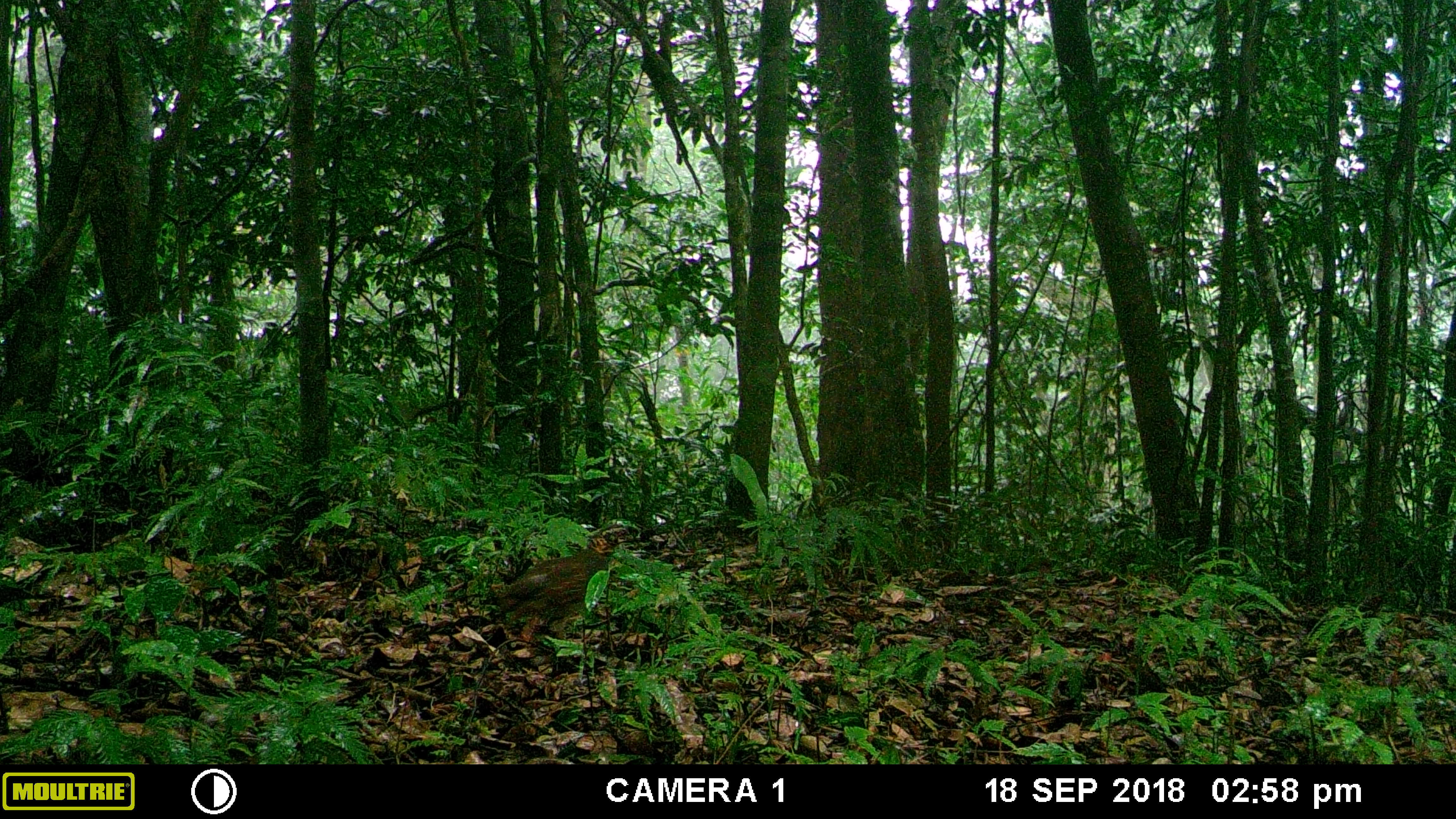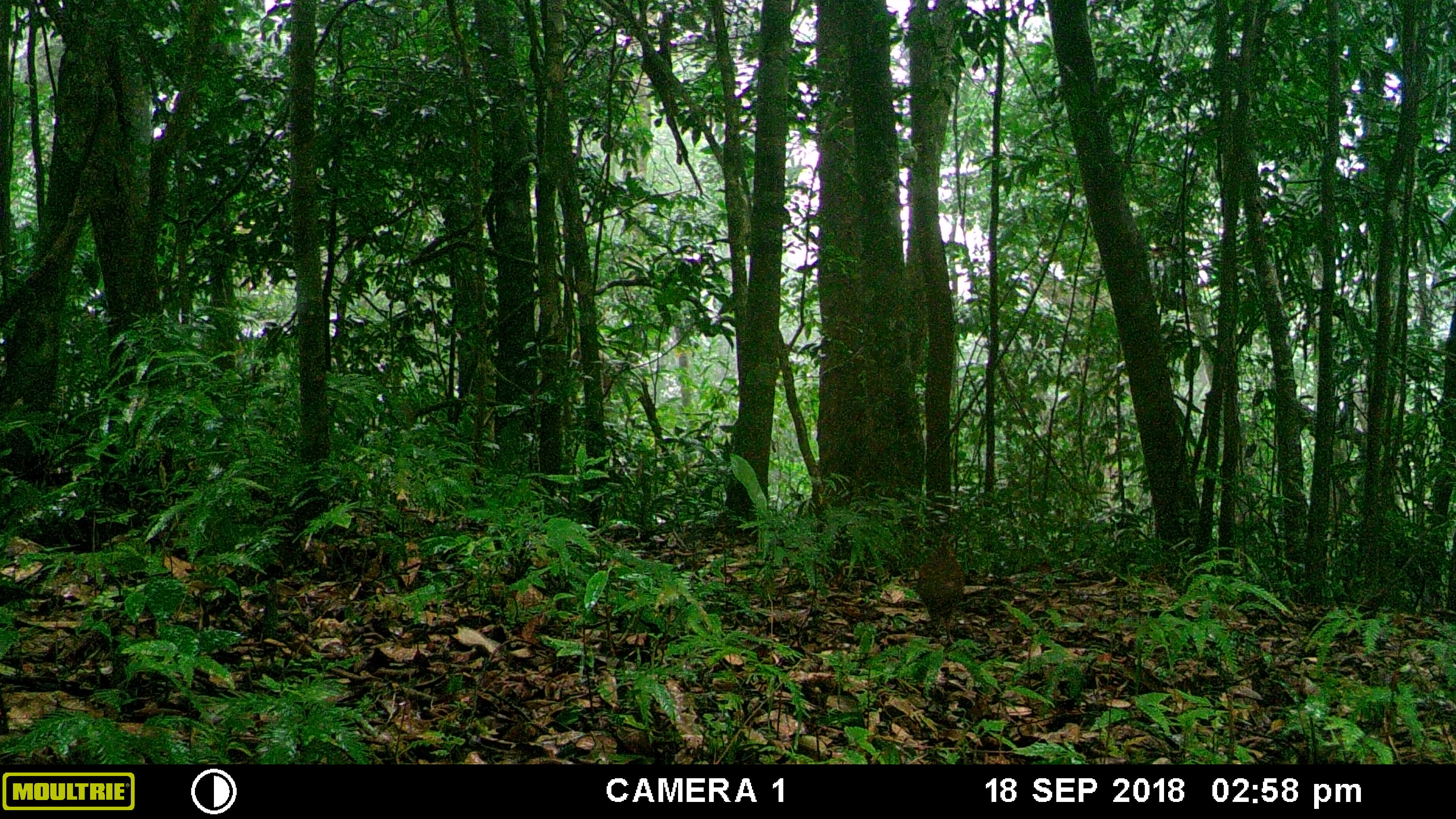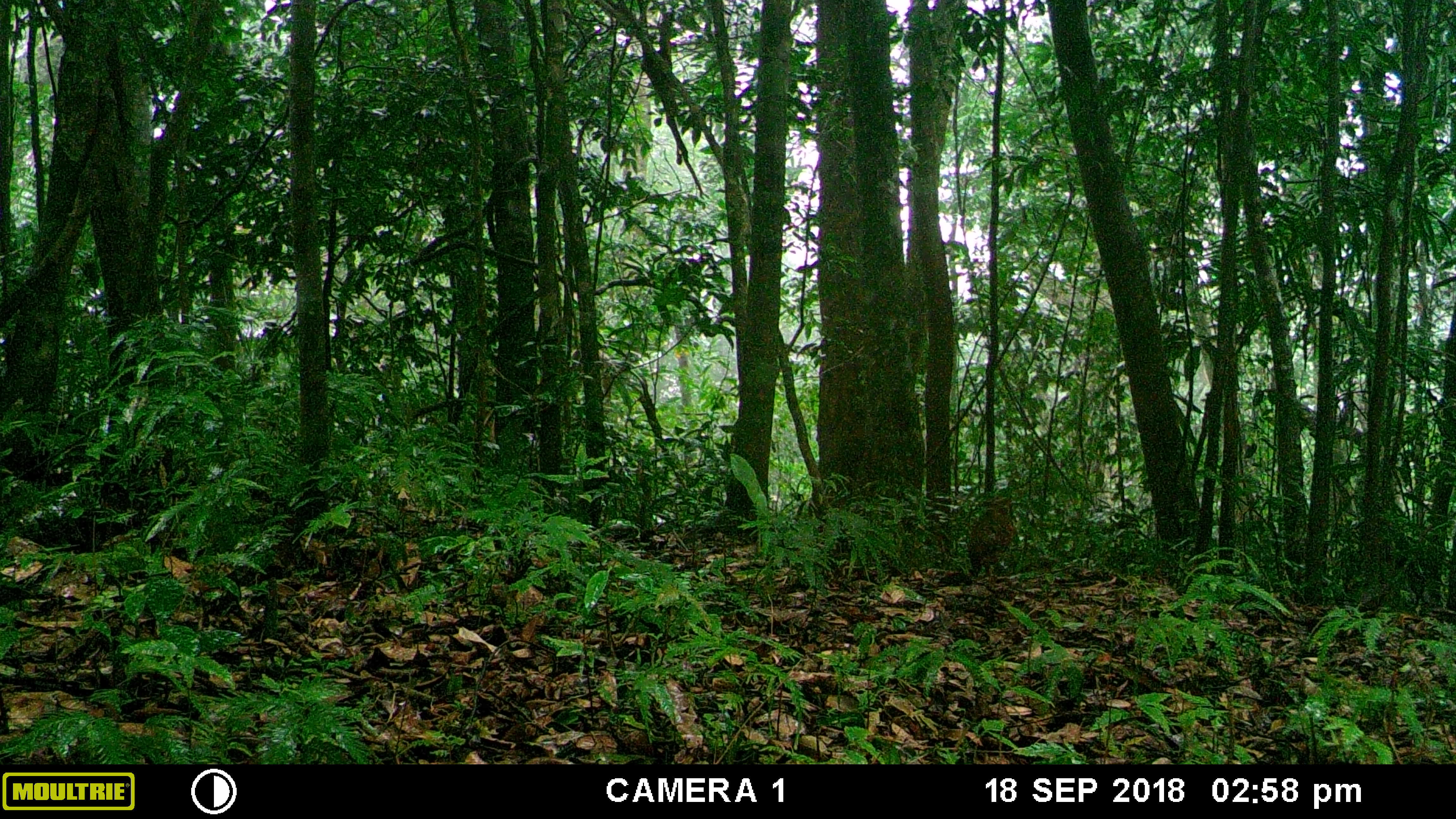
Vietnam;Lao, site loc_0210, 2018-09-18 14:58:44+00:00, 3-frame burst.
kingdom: Animalia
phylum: Chordata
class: Aves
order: Galliformes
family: Phasianidae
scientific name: Phasianidae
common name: partridge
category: unidentified partridge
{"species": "unidentified partridge (partridge) (Phasianidae)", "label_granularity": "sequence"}